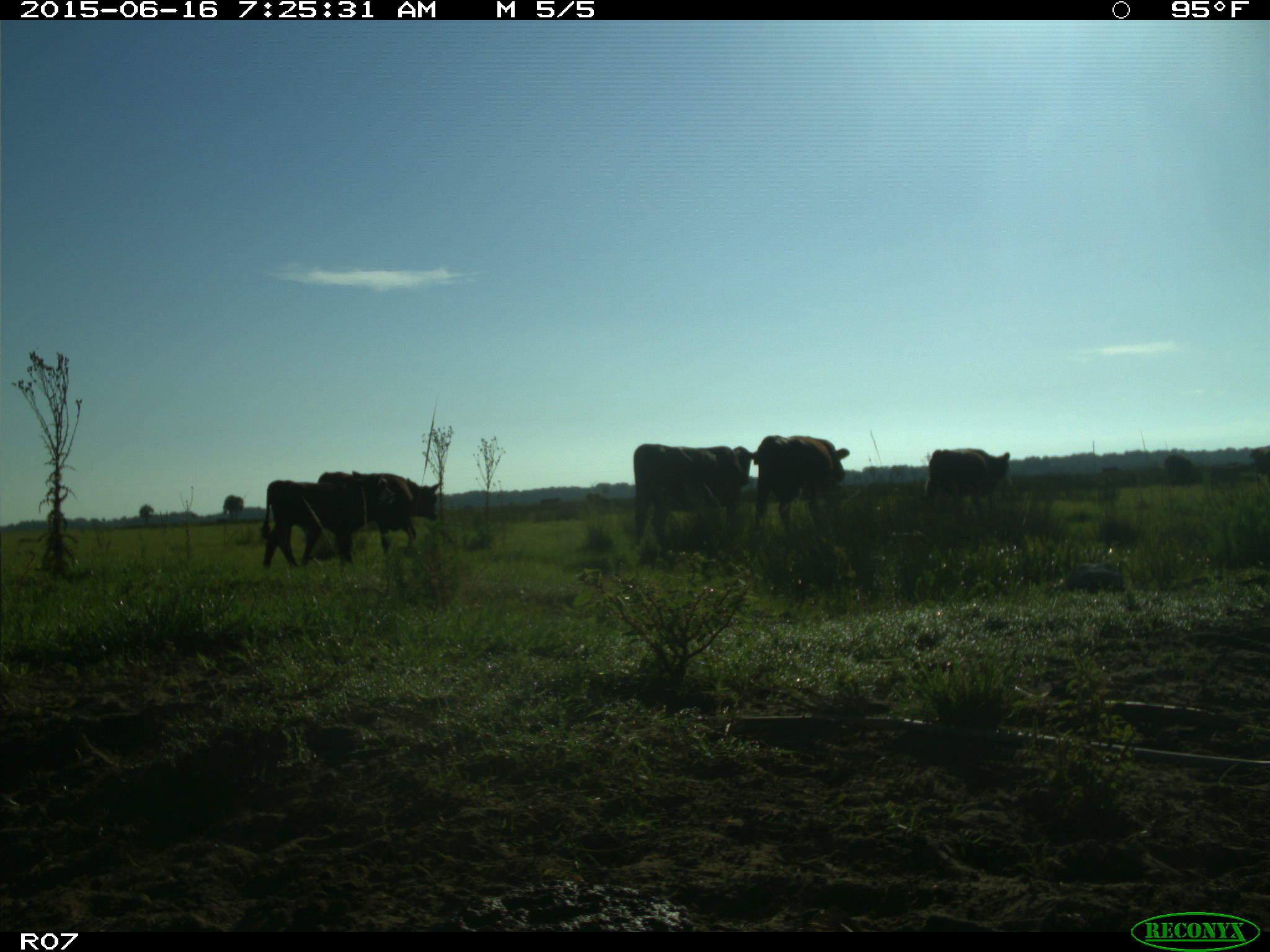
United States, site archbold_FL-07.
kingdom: Animalia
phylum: Chordata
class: Mammalia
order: Artiodactyla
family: Bovidae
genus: Bos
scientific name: Bos taurus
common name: domestic cow